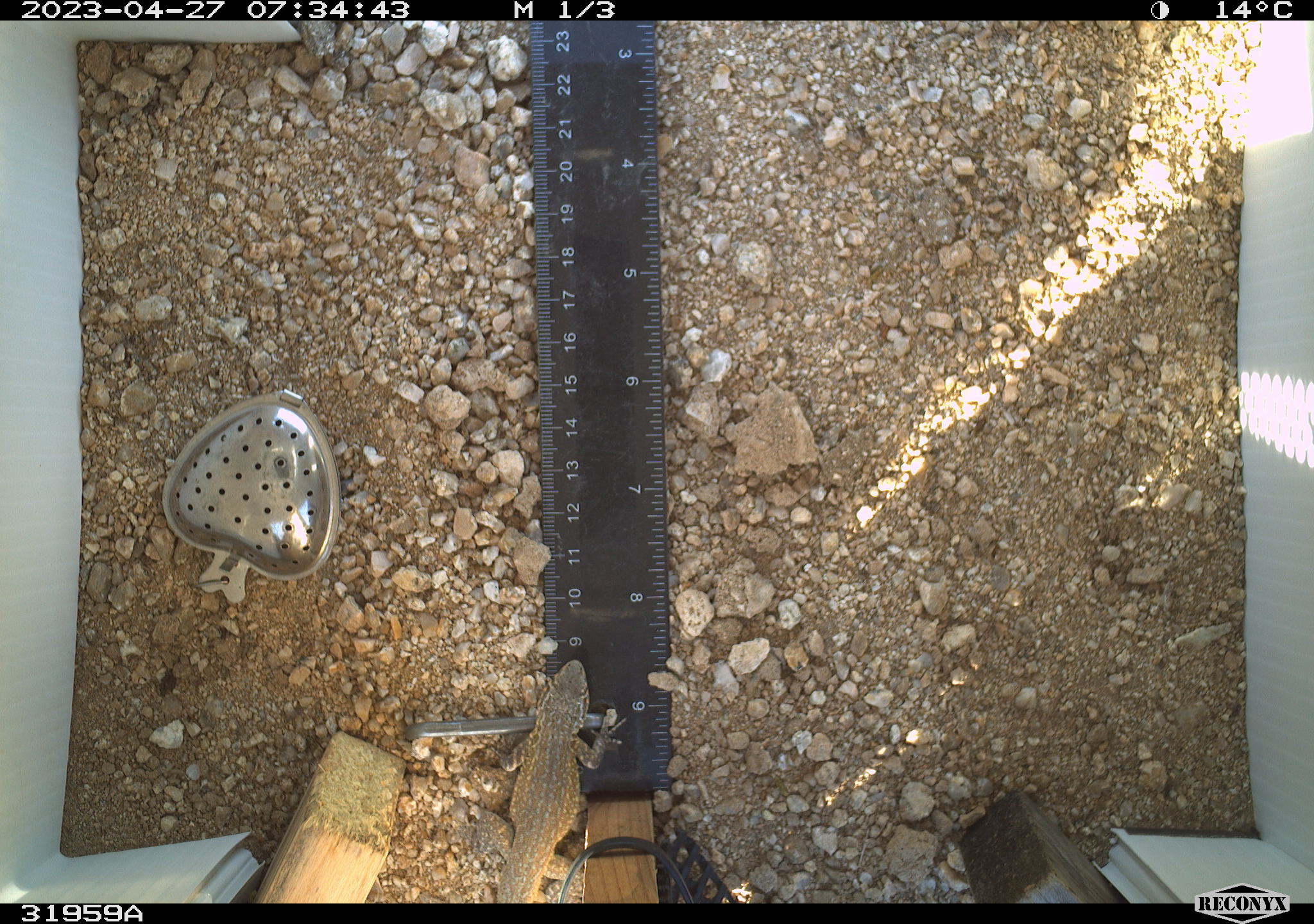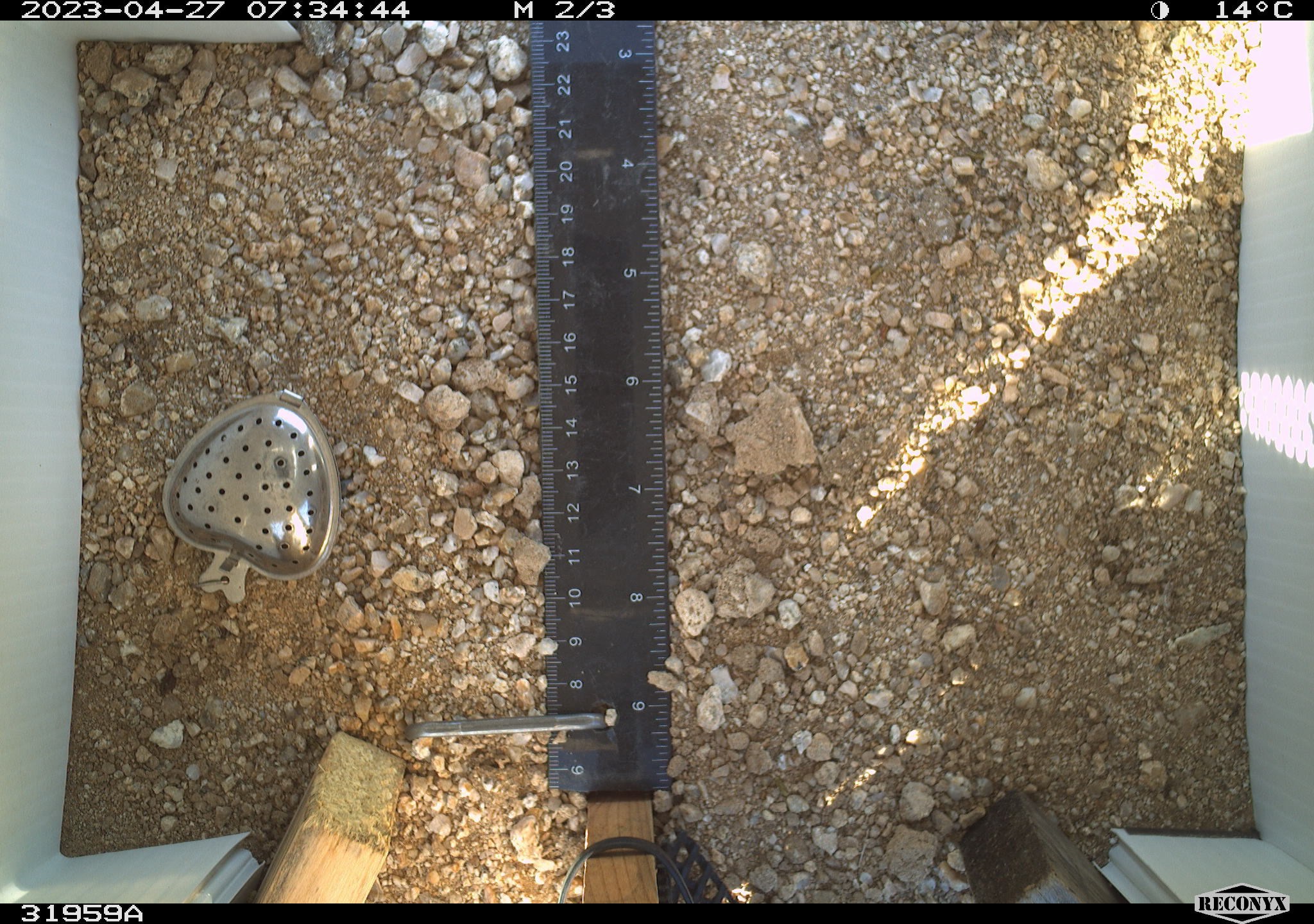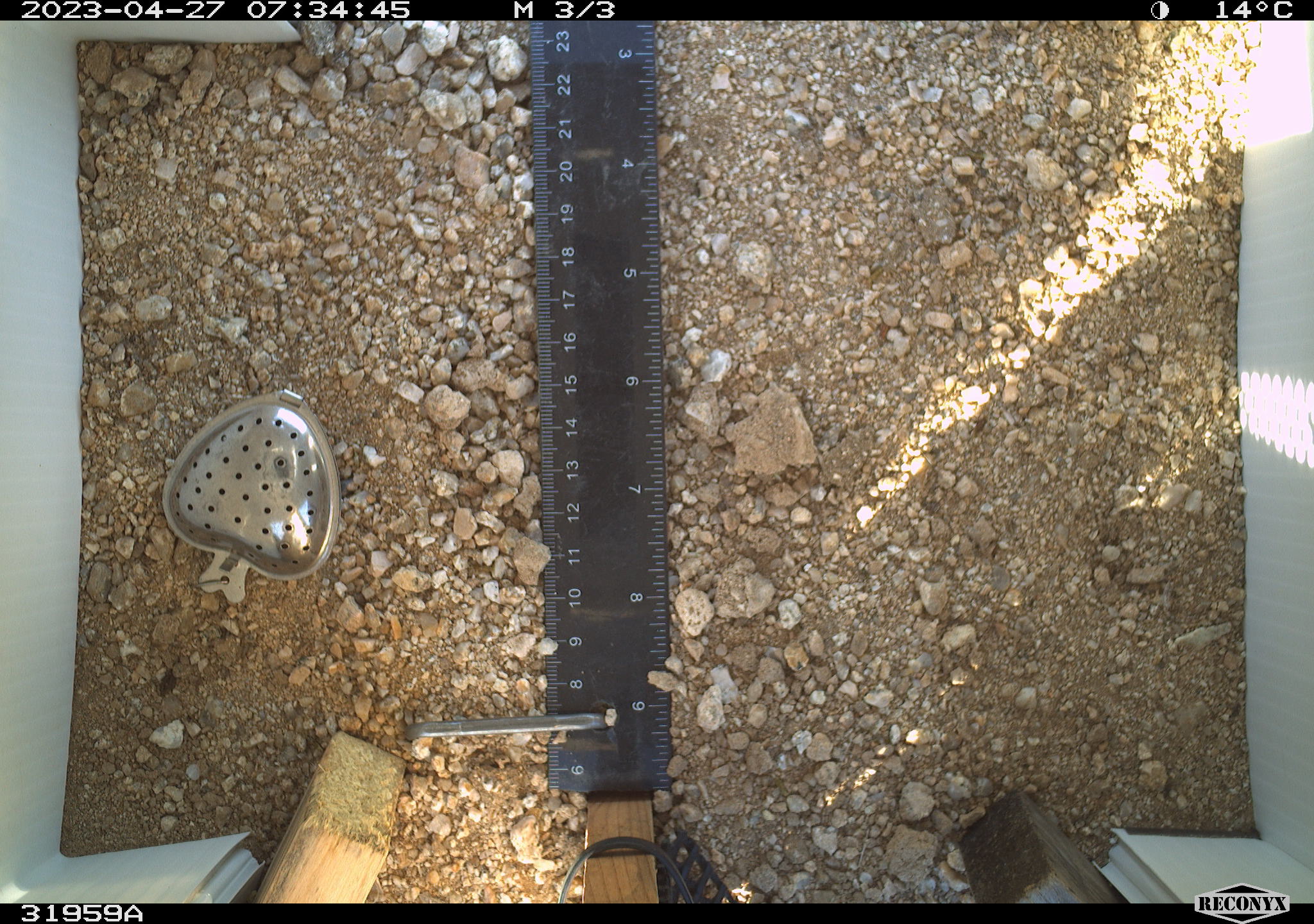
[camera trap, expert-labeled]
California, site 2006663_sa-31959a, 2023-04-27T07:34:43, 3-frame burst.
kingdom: Animalia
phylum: Chordata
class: Reptilia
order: Squamata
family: Phrynosomatidae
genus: Uta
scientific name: Uta stansburiana elegans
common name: western side-blotched lizard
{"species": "western side-blotched lizard (Uta stansburiana elegans)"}